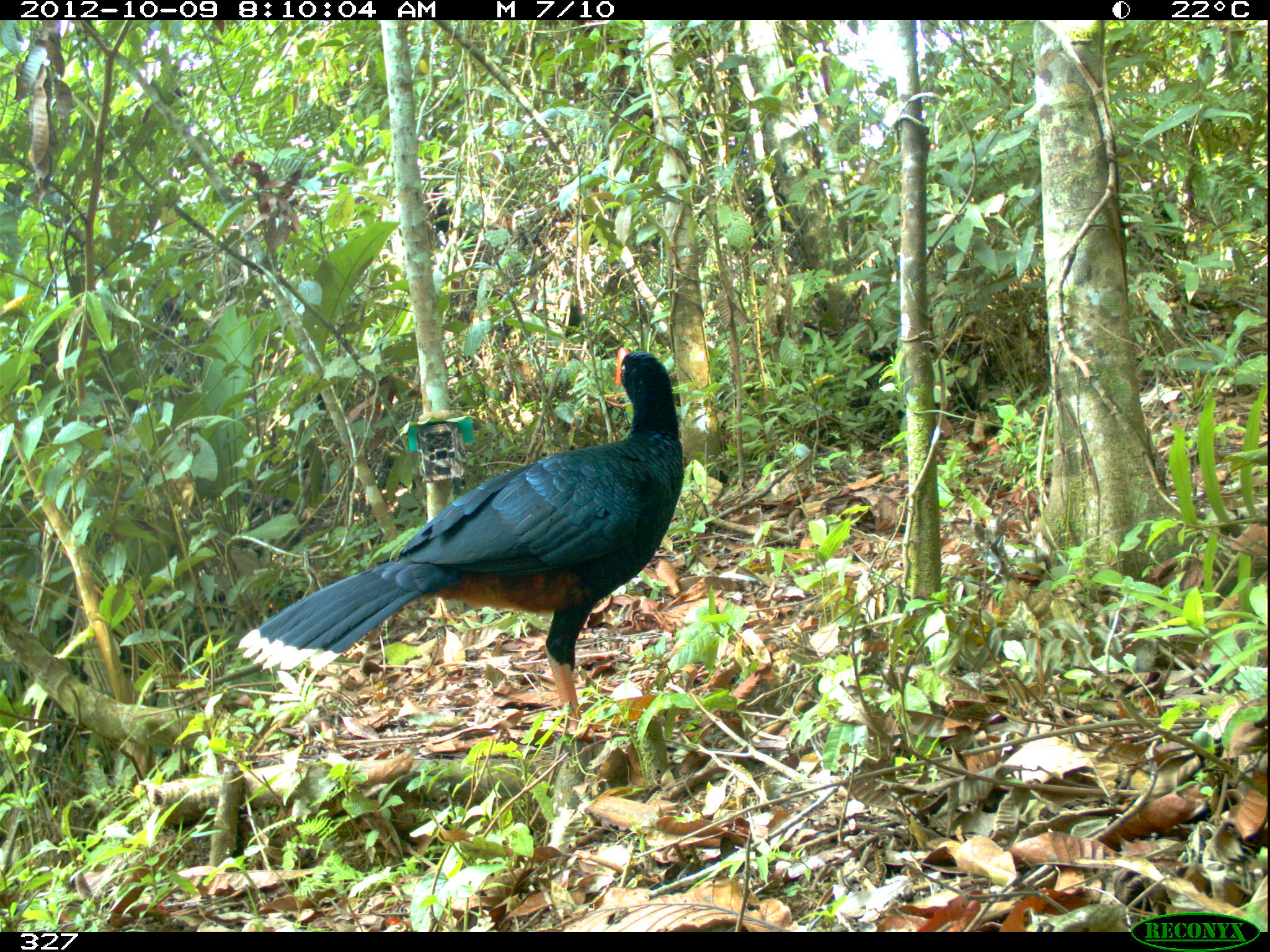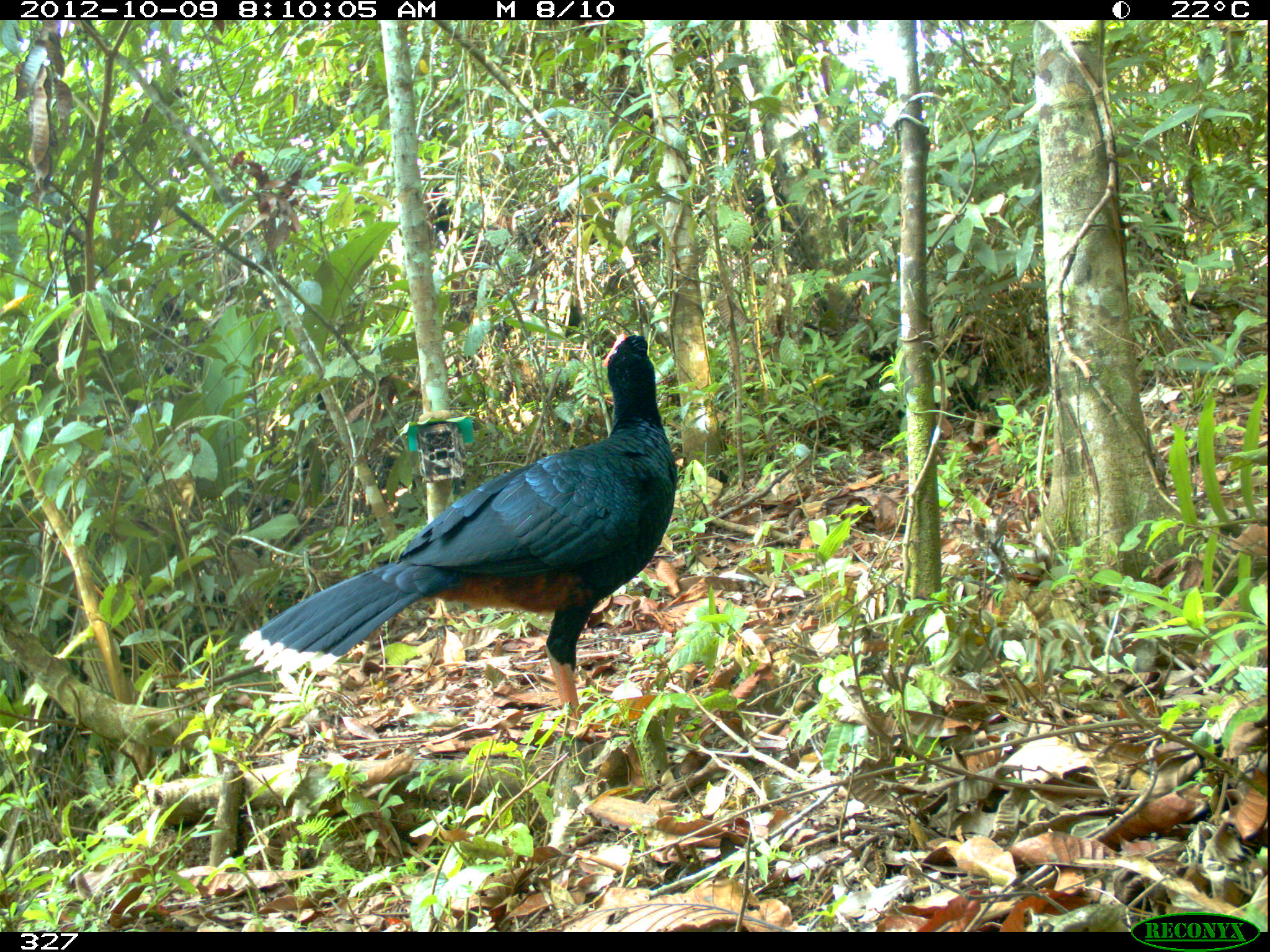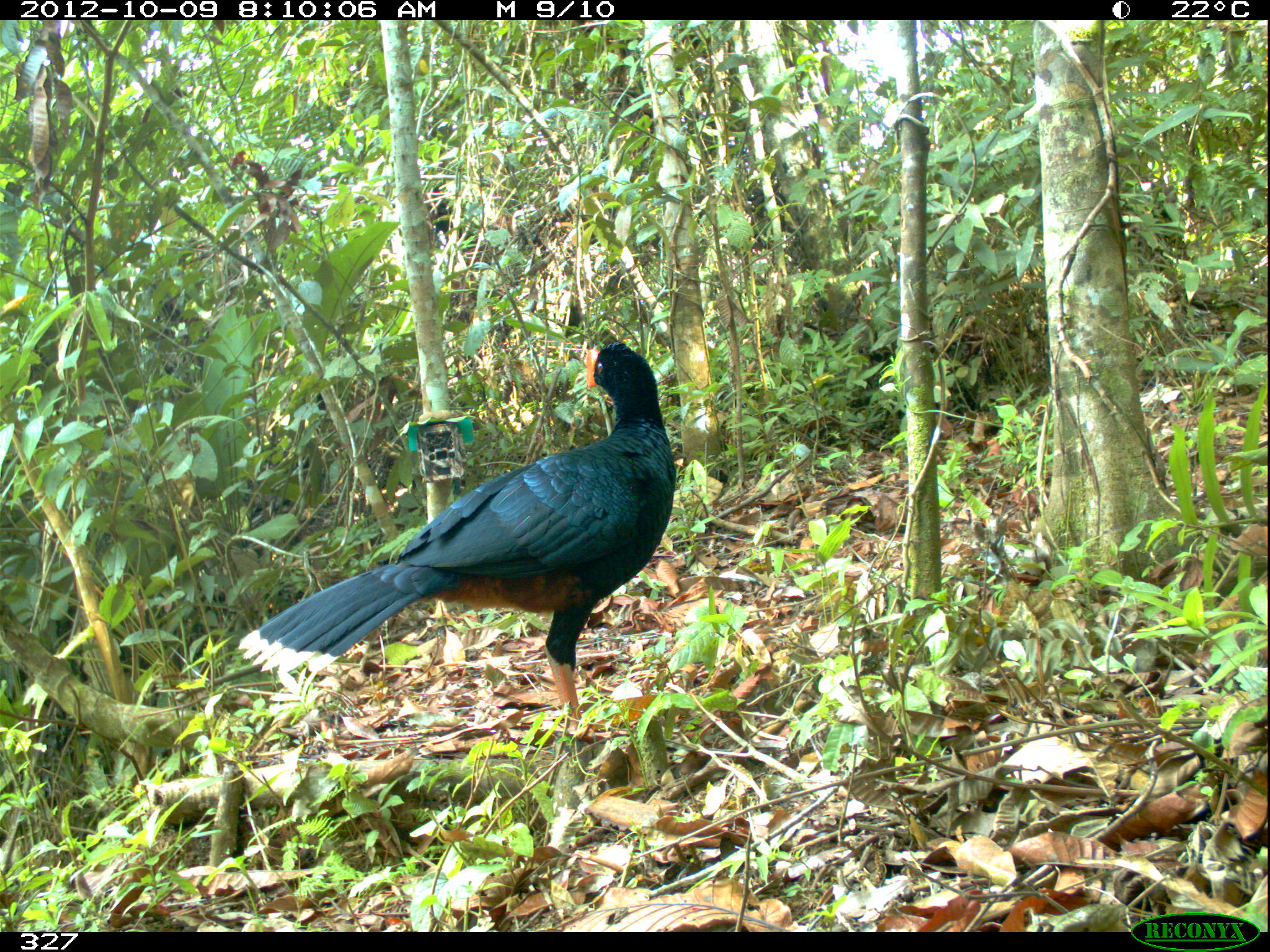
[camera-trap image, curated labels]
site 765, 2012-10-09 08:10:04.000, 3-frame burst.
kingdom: Animalia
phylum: Chordata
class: Aves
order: Galliformes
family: Cracidae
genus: Mitu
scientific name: Mitu tuberosum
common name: razor-billed curassow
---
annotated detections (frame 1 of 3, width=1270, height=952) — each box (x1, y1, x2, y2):
mitu tuberosum: (236, 347, 684, 738)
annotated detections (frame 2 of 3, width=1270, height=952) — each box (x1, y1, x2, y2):
mitu tuberosum: (237, 331, 678, 740)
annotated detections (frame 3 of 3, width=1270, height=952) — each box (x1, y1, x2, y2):
mitu tuberosum: (237, 339, 676, 736)